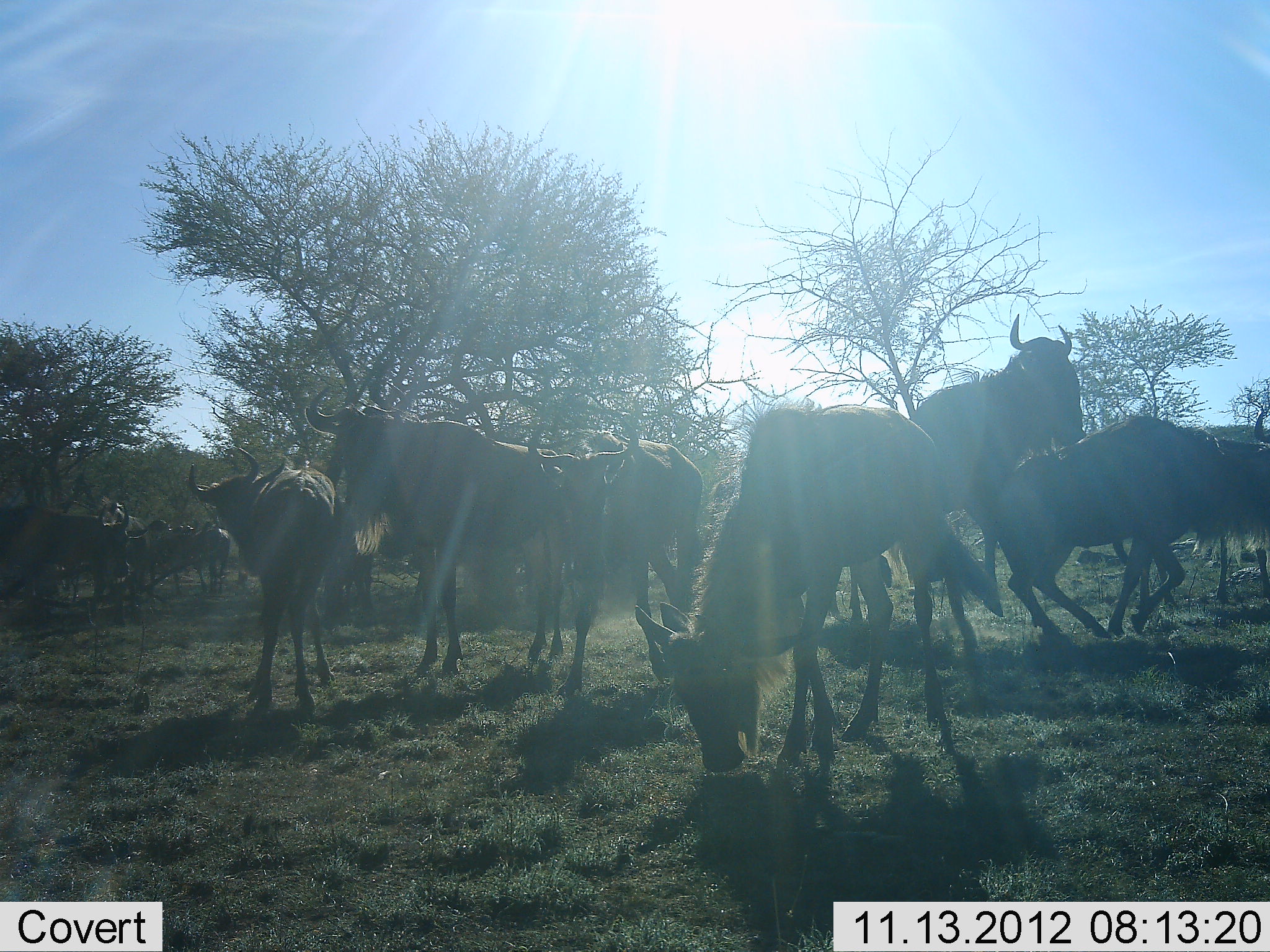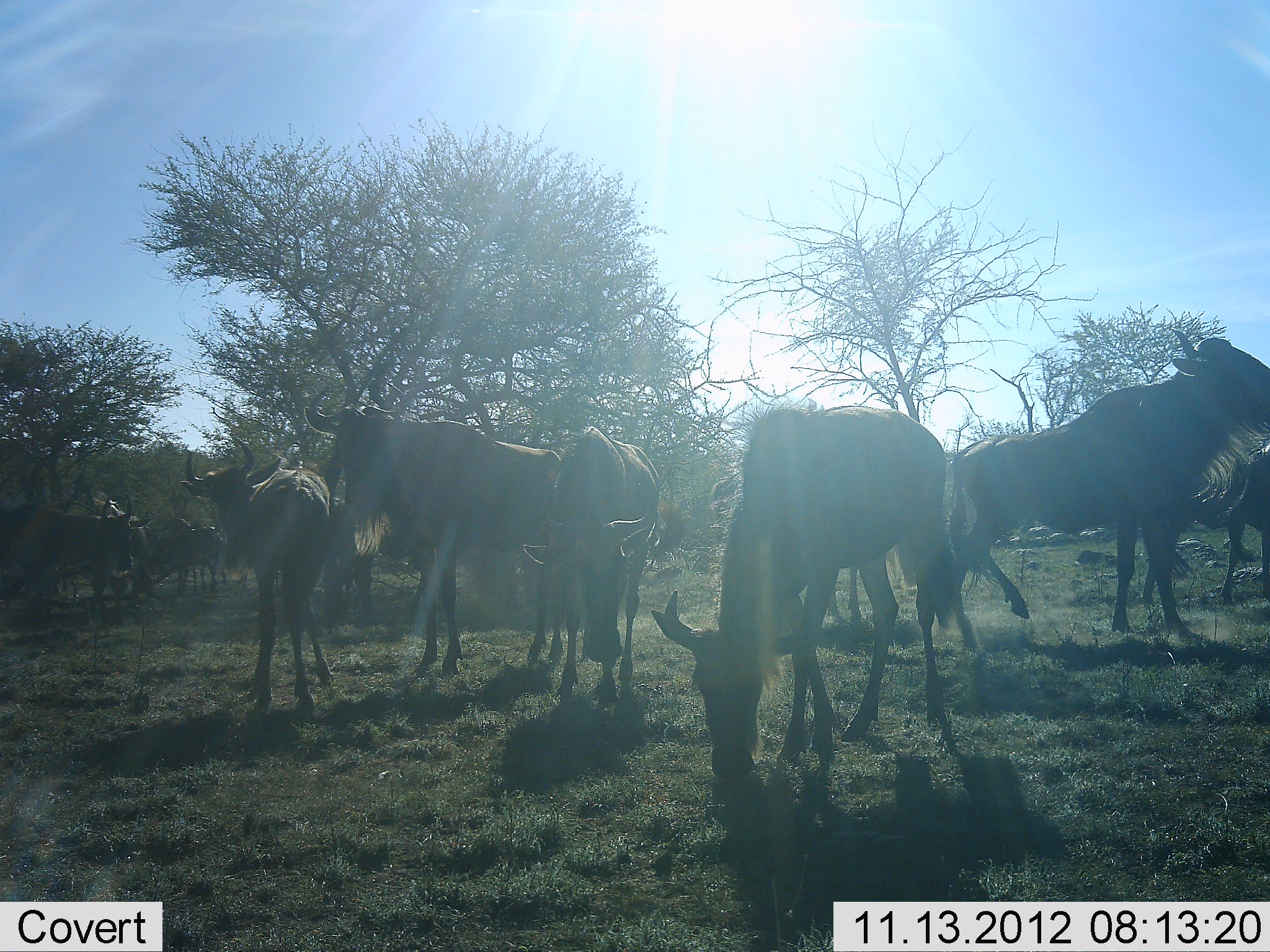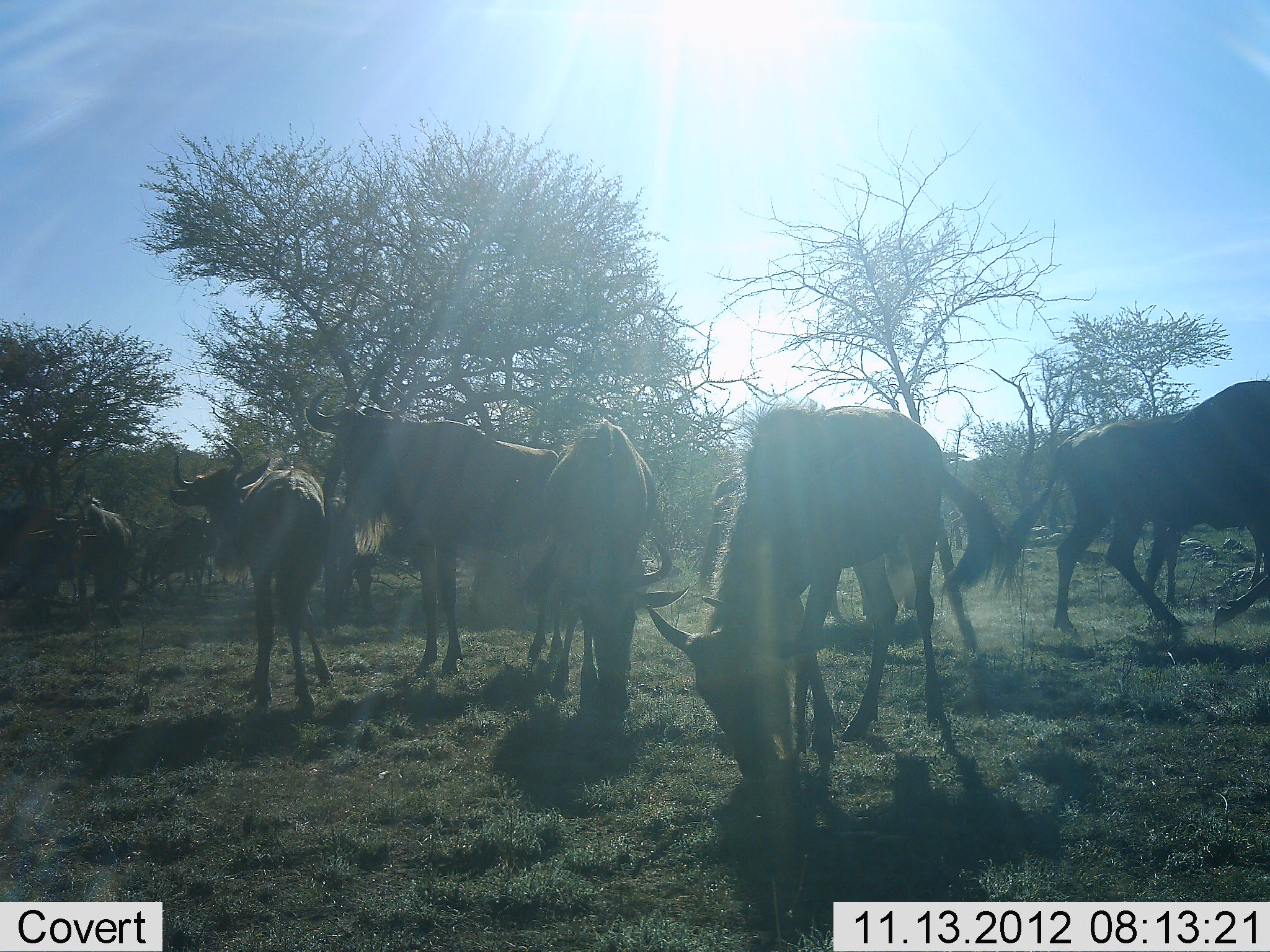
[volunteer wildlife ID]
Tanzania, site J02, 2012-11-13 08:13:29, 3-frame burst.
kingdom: Animalia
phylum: Chordata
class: Mammalia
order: Artiodactyla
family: Bovidae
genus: Connochaetes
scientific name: Connochaetes taurinus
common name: blue wildebeest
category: wildebeest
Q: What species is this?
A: Wildebeest (blue wildebeest) (Connochaetes taurinus).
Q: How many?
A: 10.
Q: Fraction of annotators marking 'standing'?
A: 90%.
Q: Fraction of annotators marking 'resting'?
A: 0%.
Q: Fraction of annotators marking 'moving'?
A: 60%.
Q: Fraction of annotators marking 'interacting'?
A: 30%.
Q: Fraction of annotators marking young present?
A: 20%.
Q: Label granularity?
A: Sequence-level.